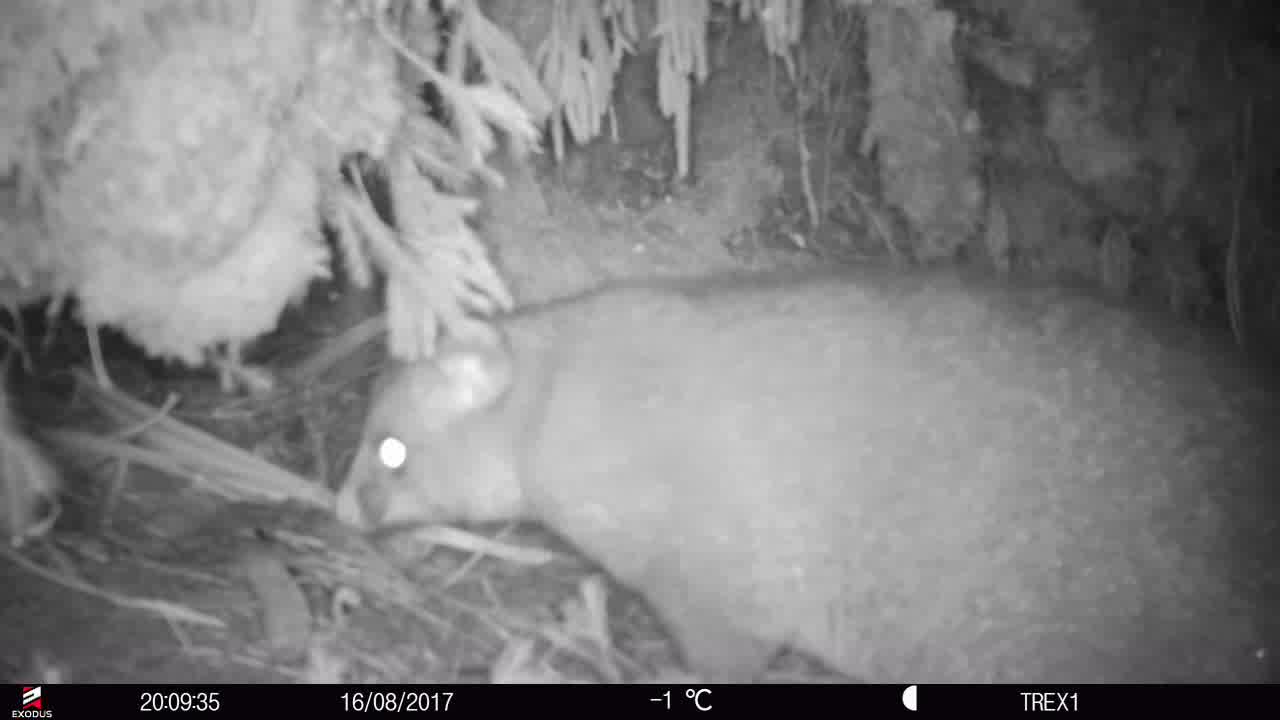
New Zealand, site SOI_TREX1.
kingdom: Animalia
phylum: Chordata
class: Mammalia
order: Diprotodontia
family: Phalangeridae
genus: Trichosurus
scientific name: Trichosurus vulpecula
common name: common brushtail possum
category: possum